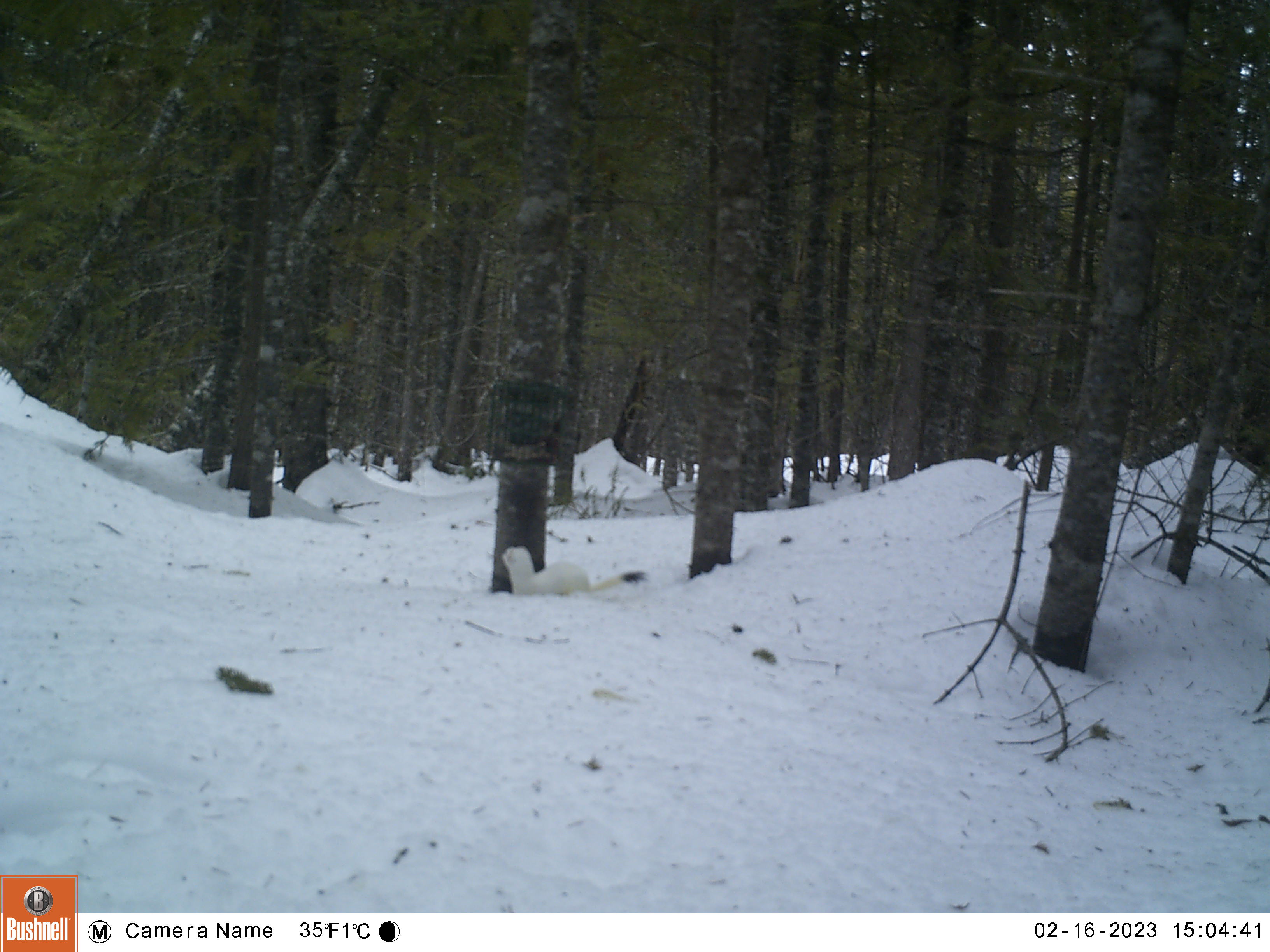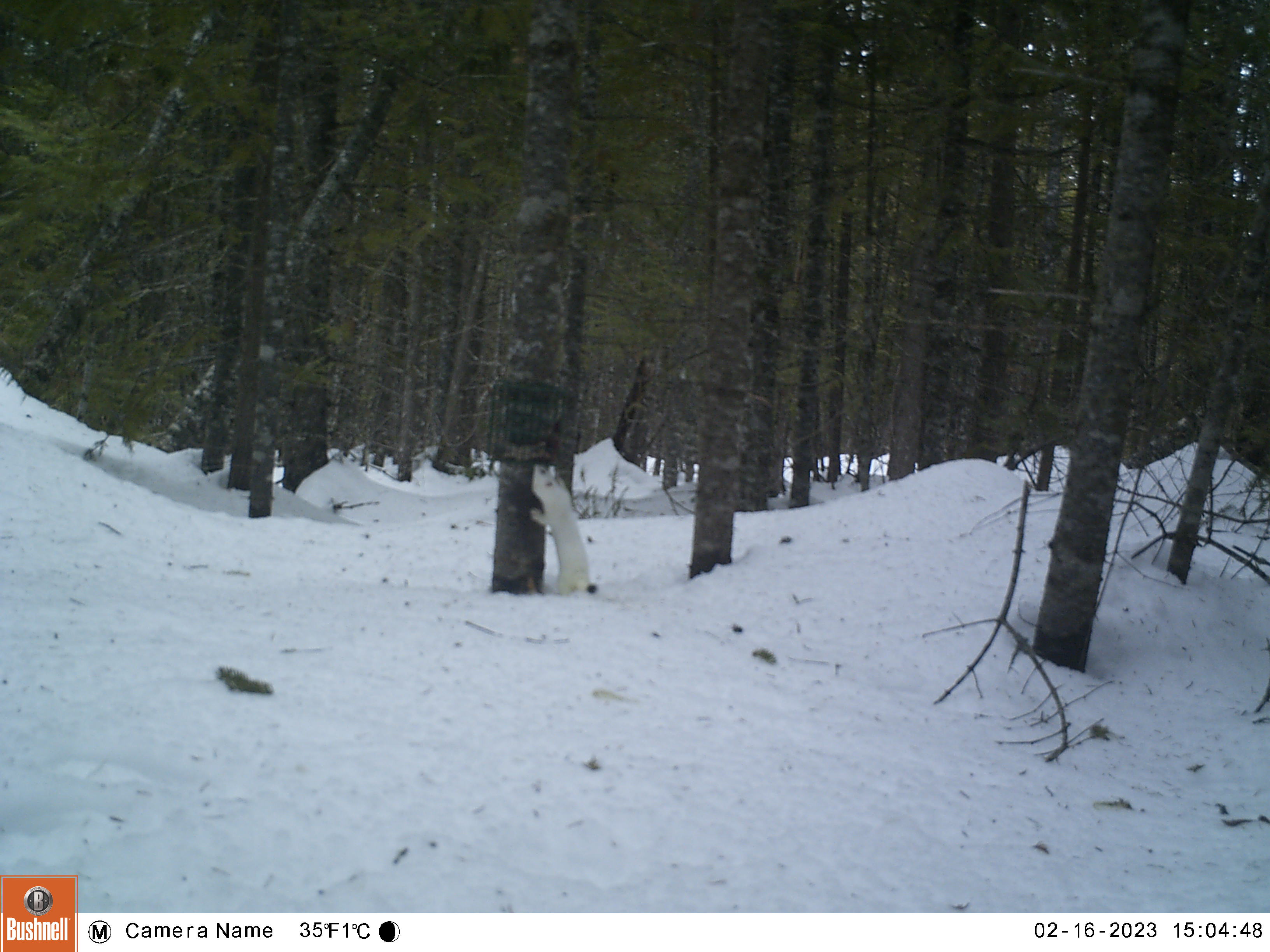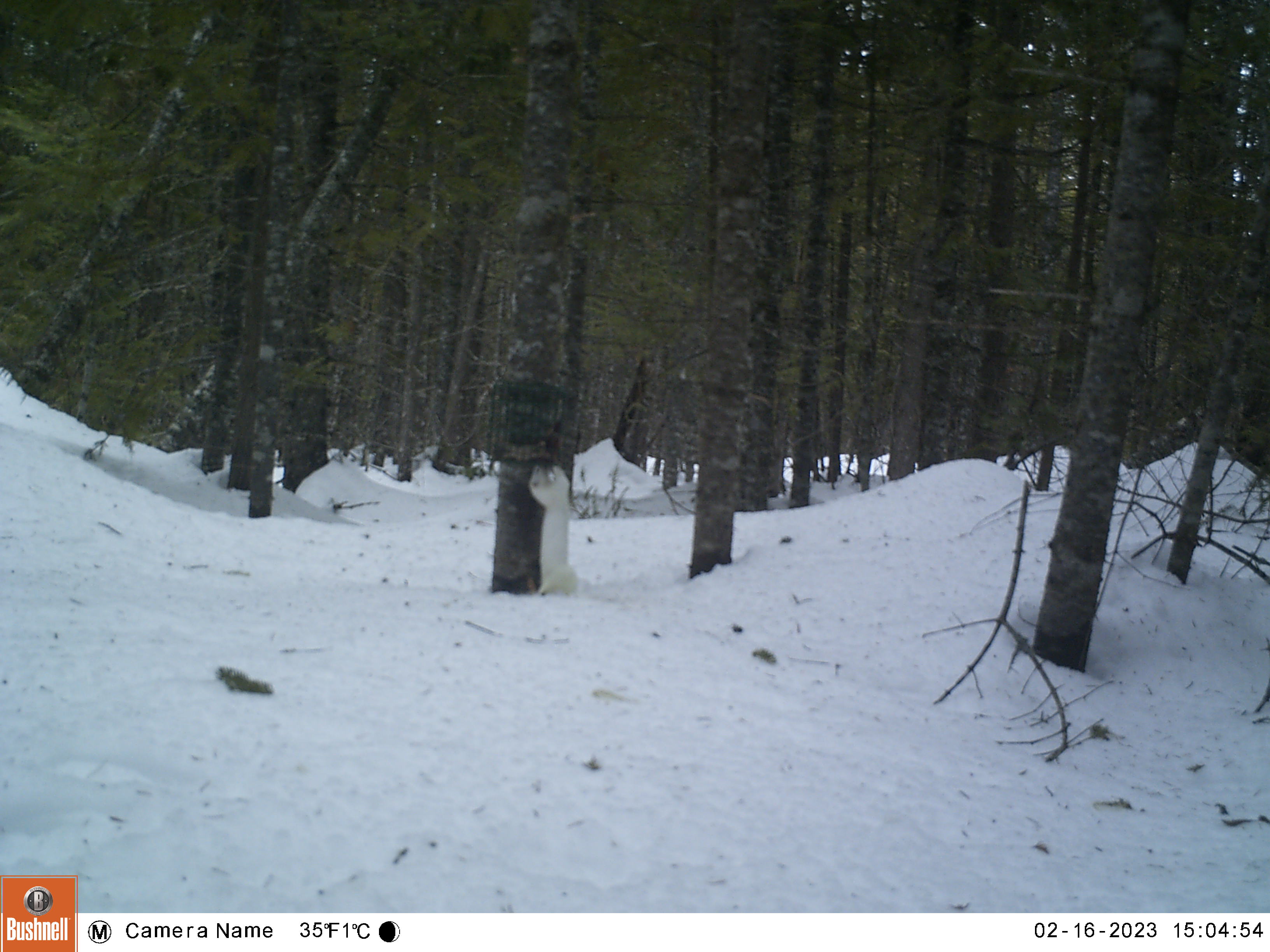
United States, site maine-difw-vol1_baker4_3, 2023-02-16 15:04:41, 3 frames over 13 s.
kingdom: Animalia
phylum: Chordata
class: Mammalia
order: Carnivora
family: Mustelidae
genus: Neogale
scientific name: Neogale frenata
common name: long-tailed weasel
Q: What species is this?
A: Long-tailed weasel (Neogale frenata).